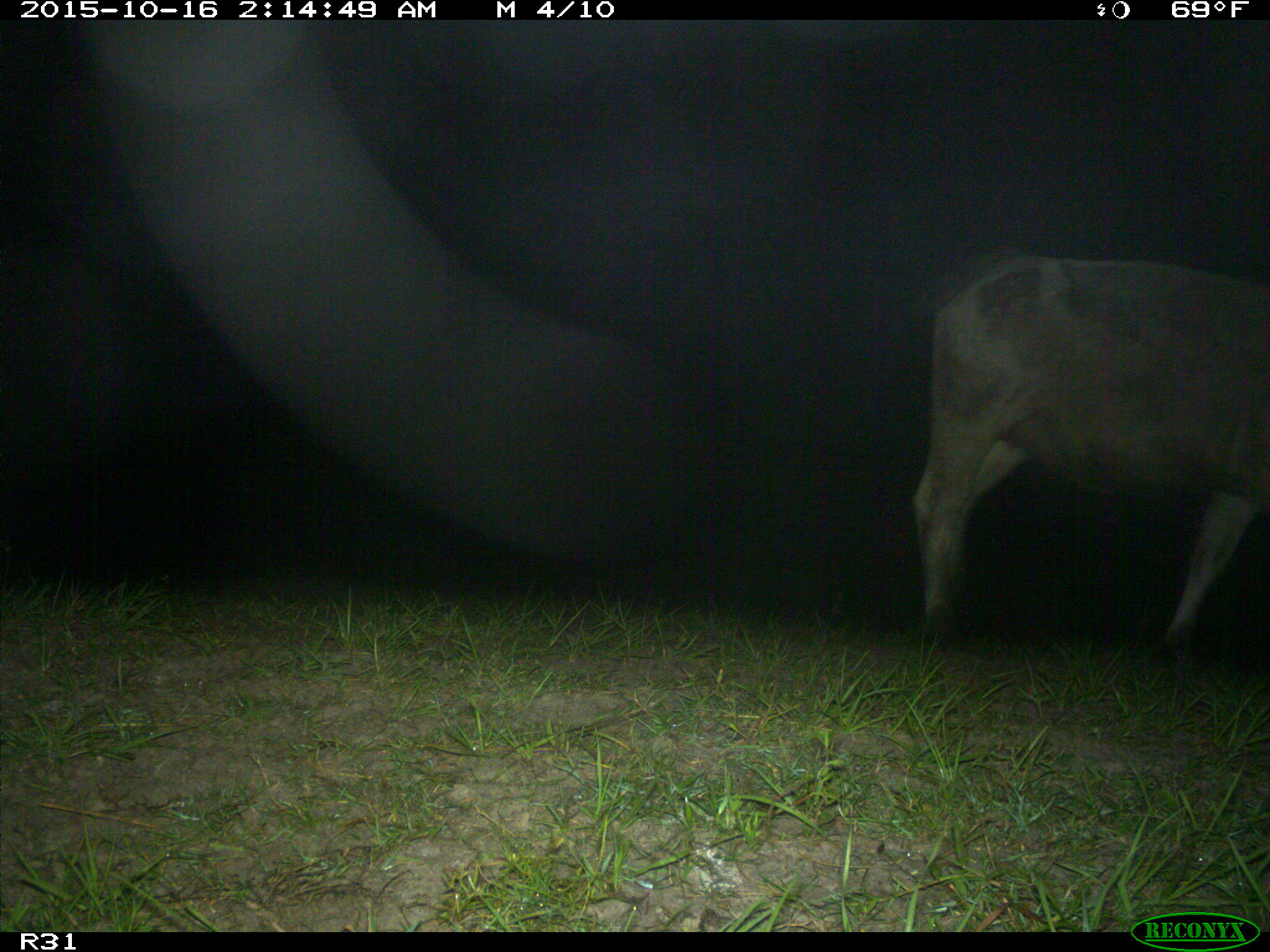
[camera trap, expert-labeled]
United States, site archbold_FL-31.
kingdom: Animalia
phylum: Chordata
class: Mammalia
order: Artiodactyla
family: Bovidae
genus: Bos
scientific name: Bos taurus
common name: domestic cow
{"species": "Bos taurus (domestic cow)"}